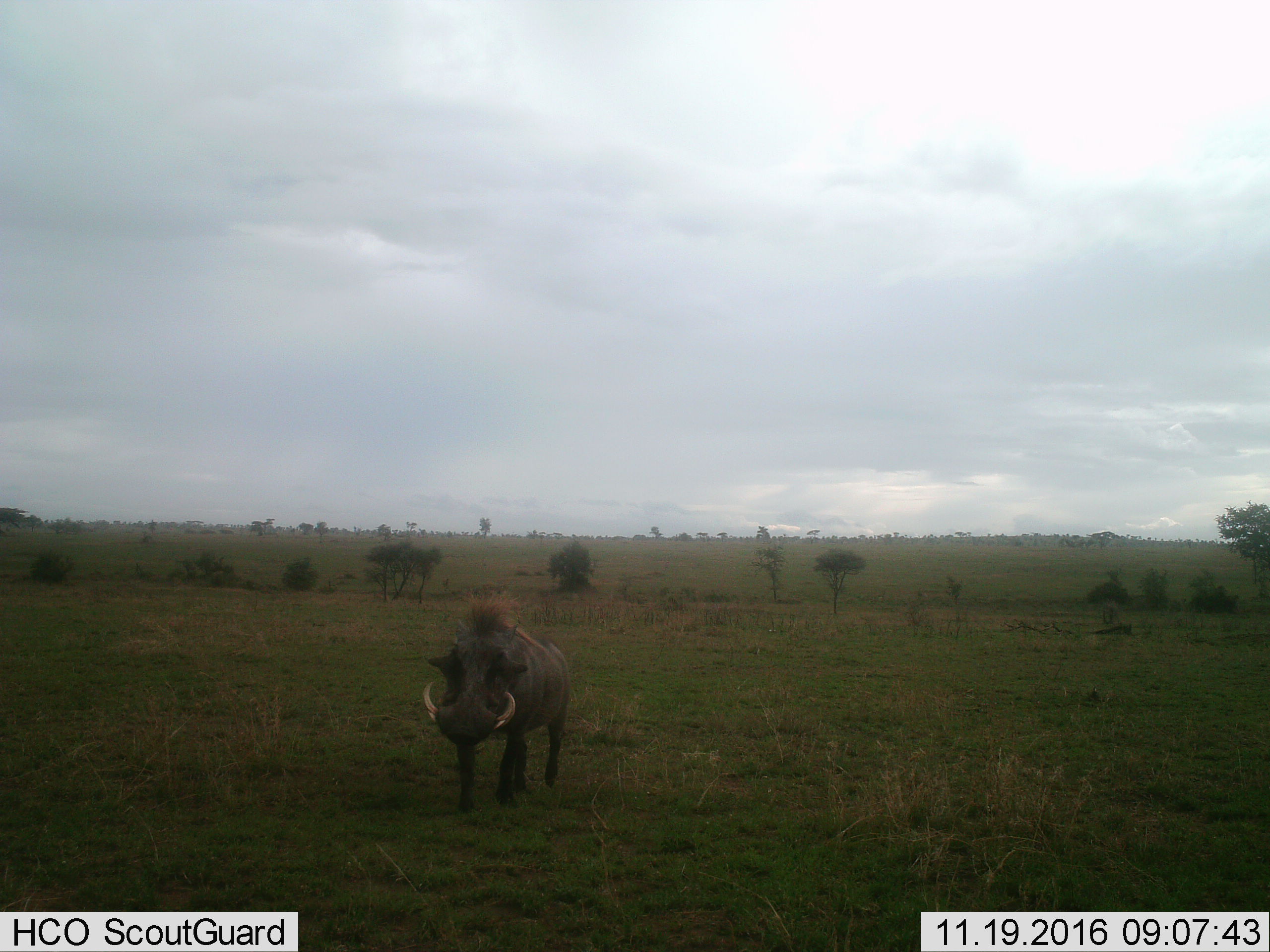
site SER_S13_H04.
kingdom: Animalia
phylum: Chordata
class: Mammalia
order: Artiodactyla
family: Suidae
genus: Phacochoerus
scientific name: Phacochoerus africanus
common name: warthog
Warthog (Phacochoerus africanus), count 1. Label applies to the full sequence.